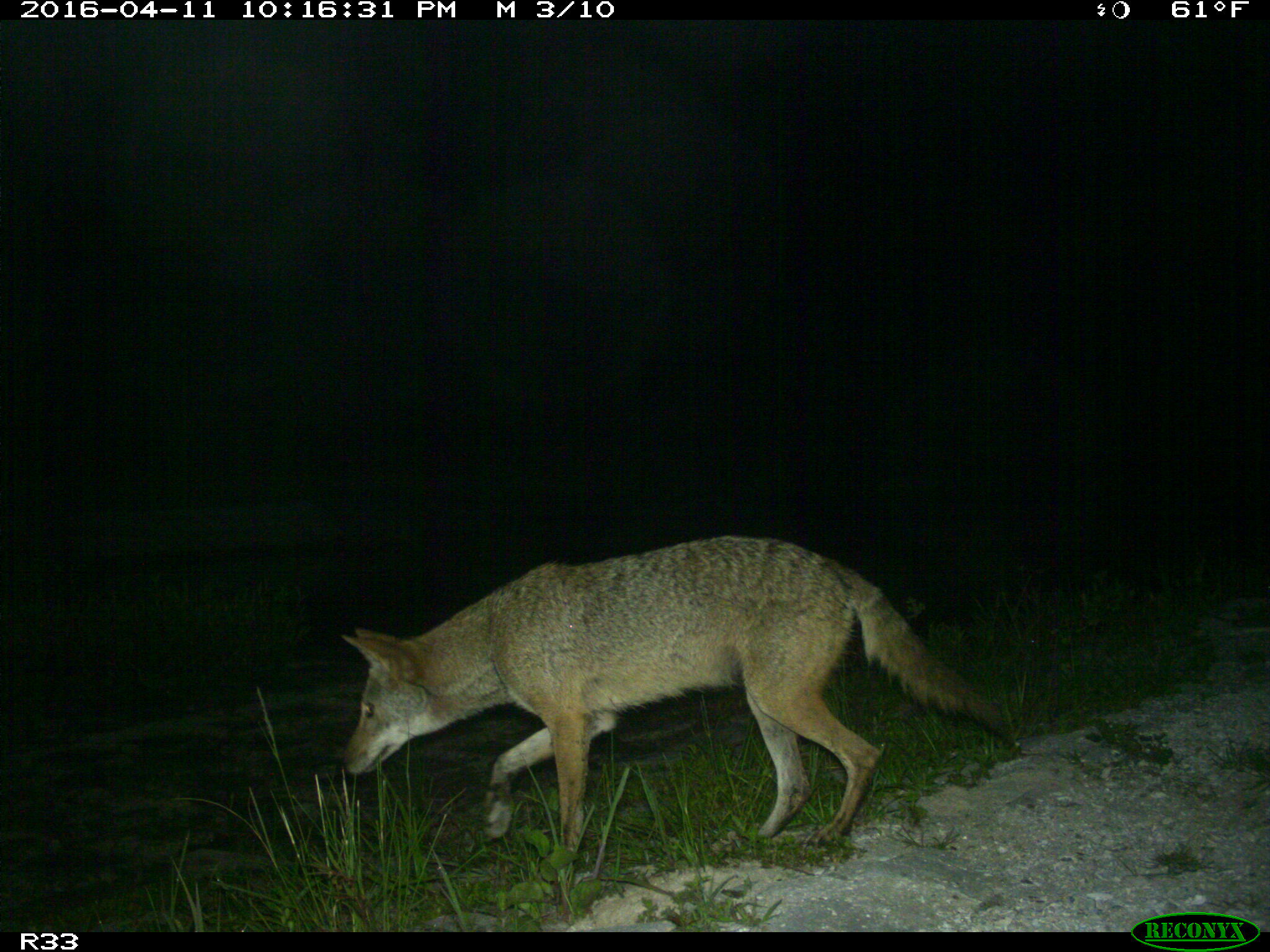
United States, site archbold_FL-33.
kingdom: Animalia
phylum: Chordata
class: Mammalia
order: Carnivora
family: Canidae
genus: Canis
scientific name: Canis latrans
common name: coyote